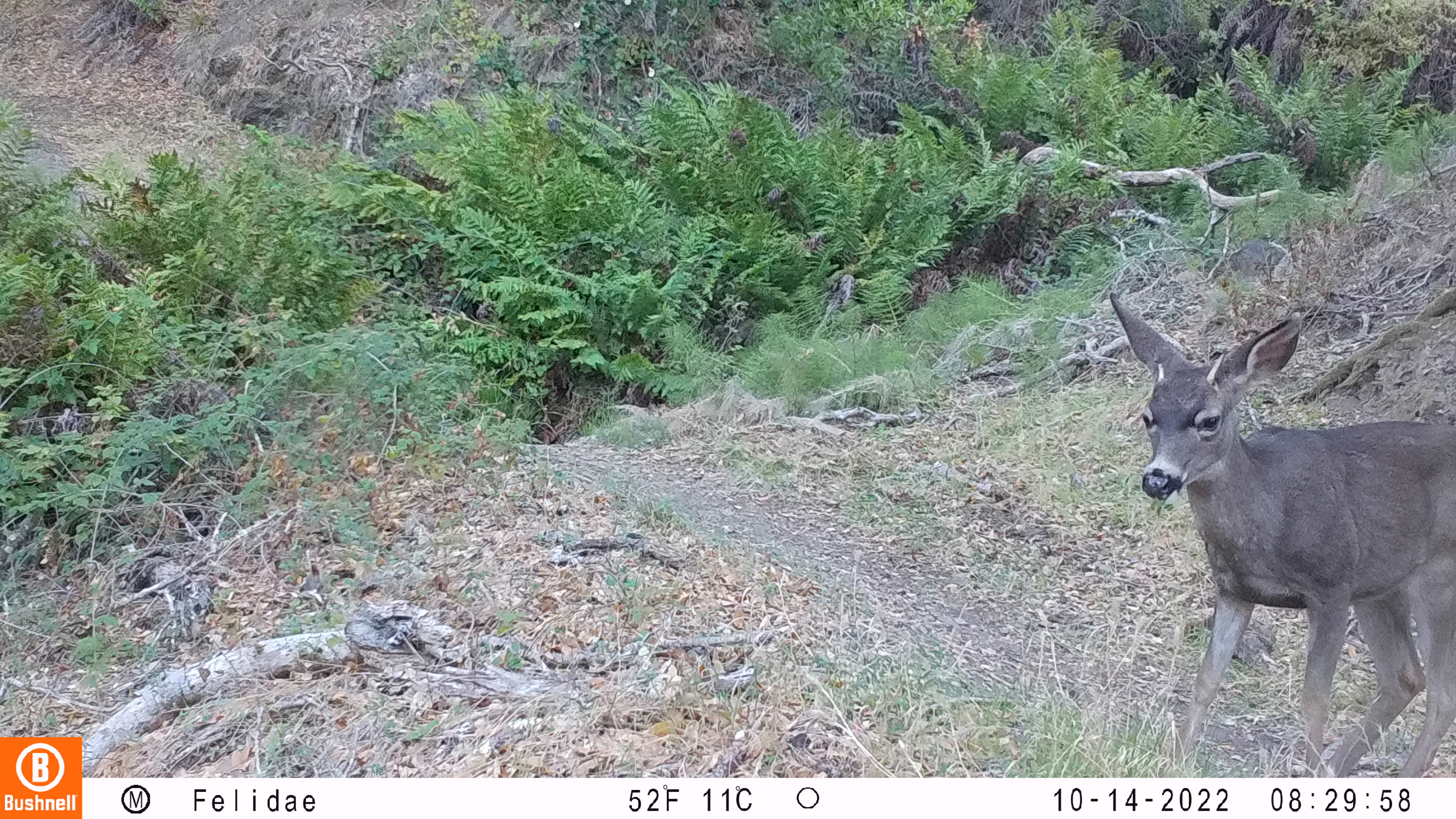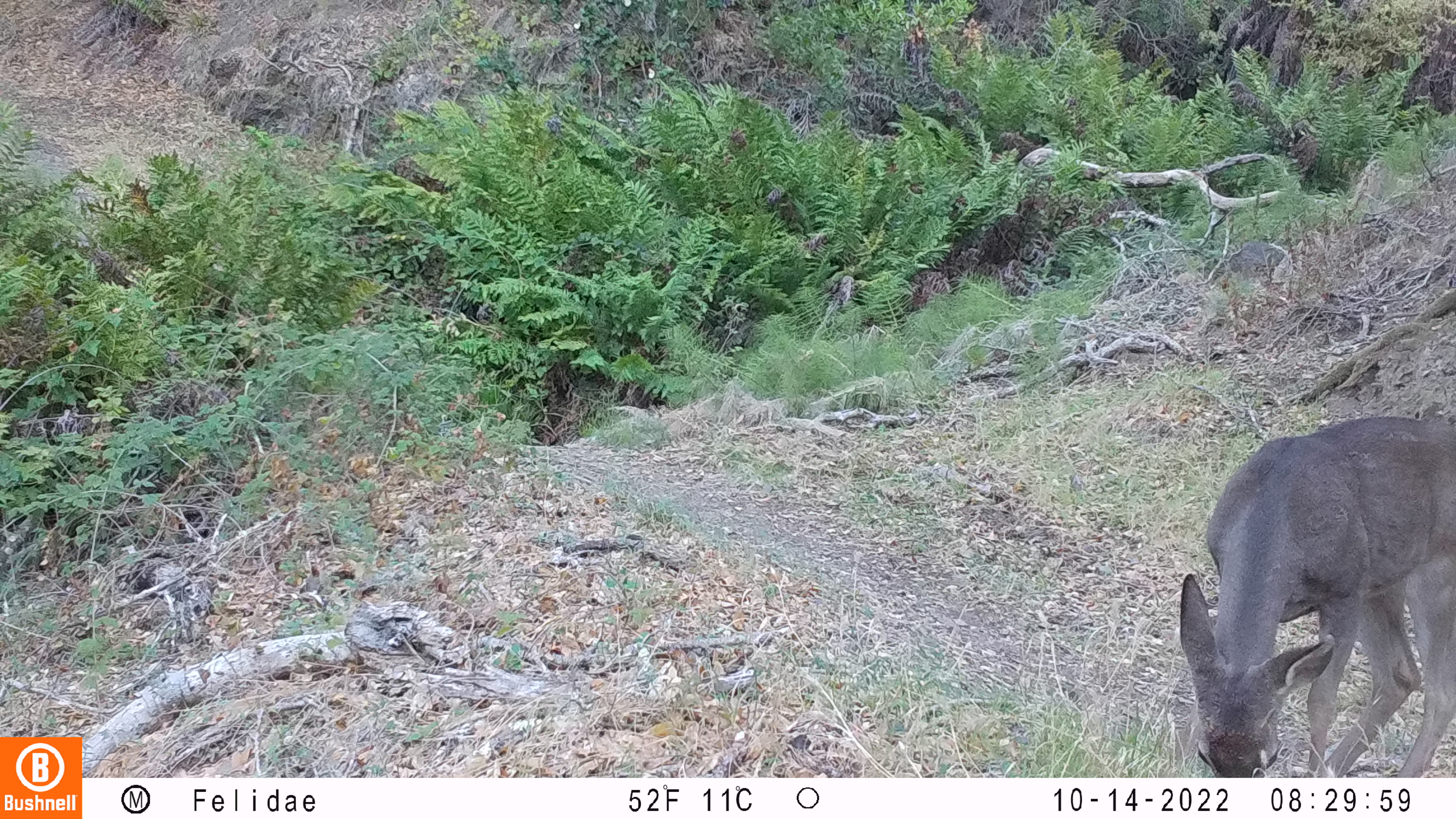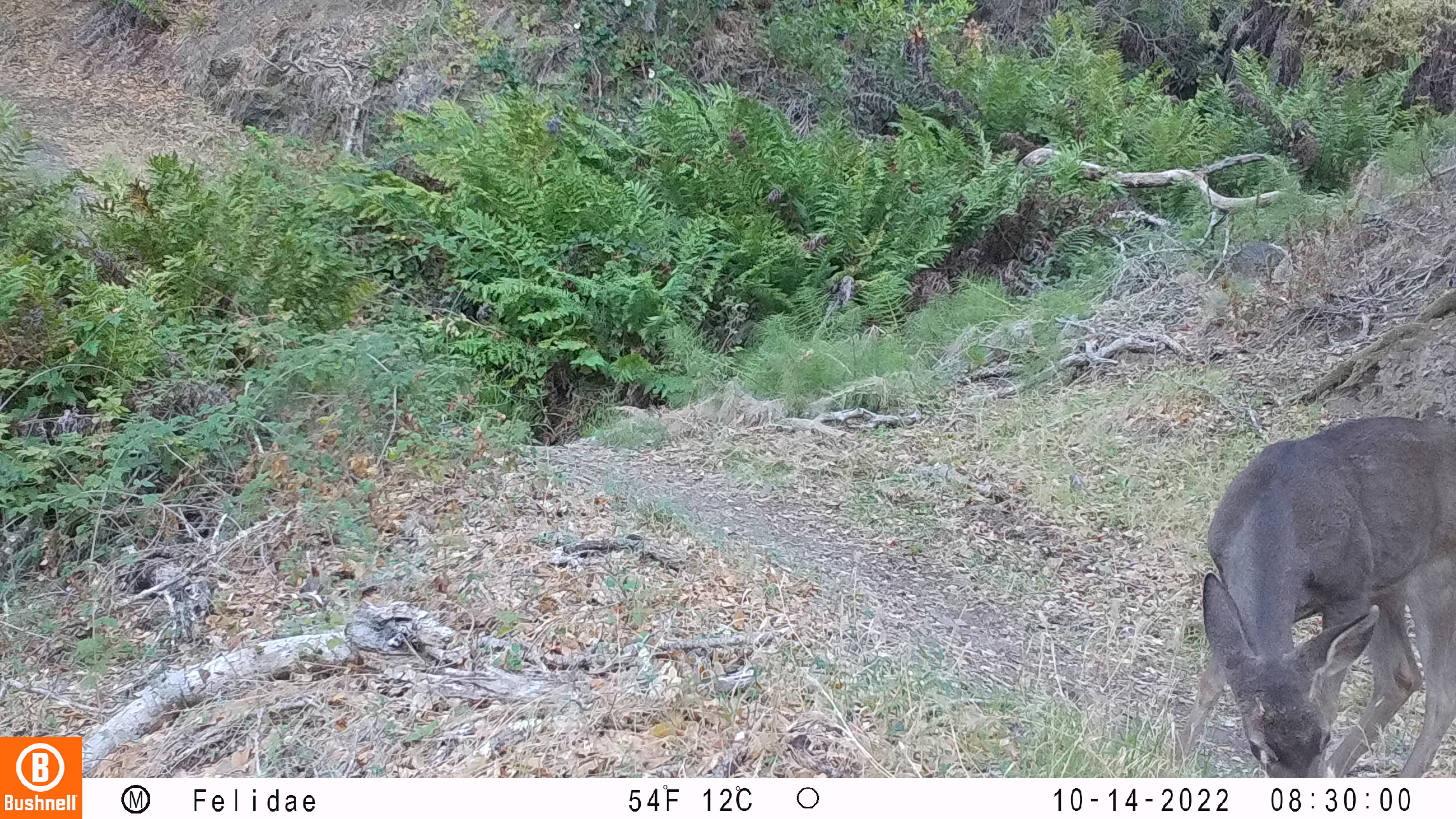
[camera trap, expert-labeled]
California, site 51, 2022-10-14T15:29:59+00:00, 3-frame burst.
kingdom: Animalia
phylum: Chordata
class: Mammalia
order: Artiodactyla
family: Cervidae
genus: Odocoileus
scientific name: Odocoileus hemionus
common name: mule deer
Mule deer (Odocoileus hemionus).